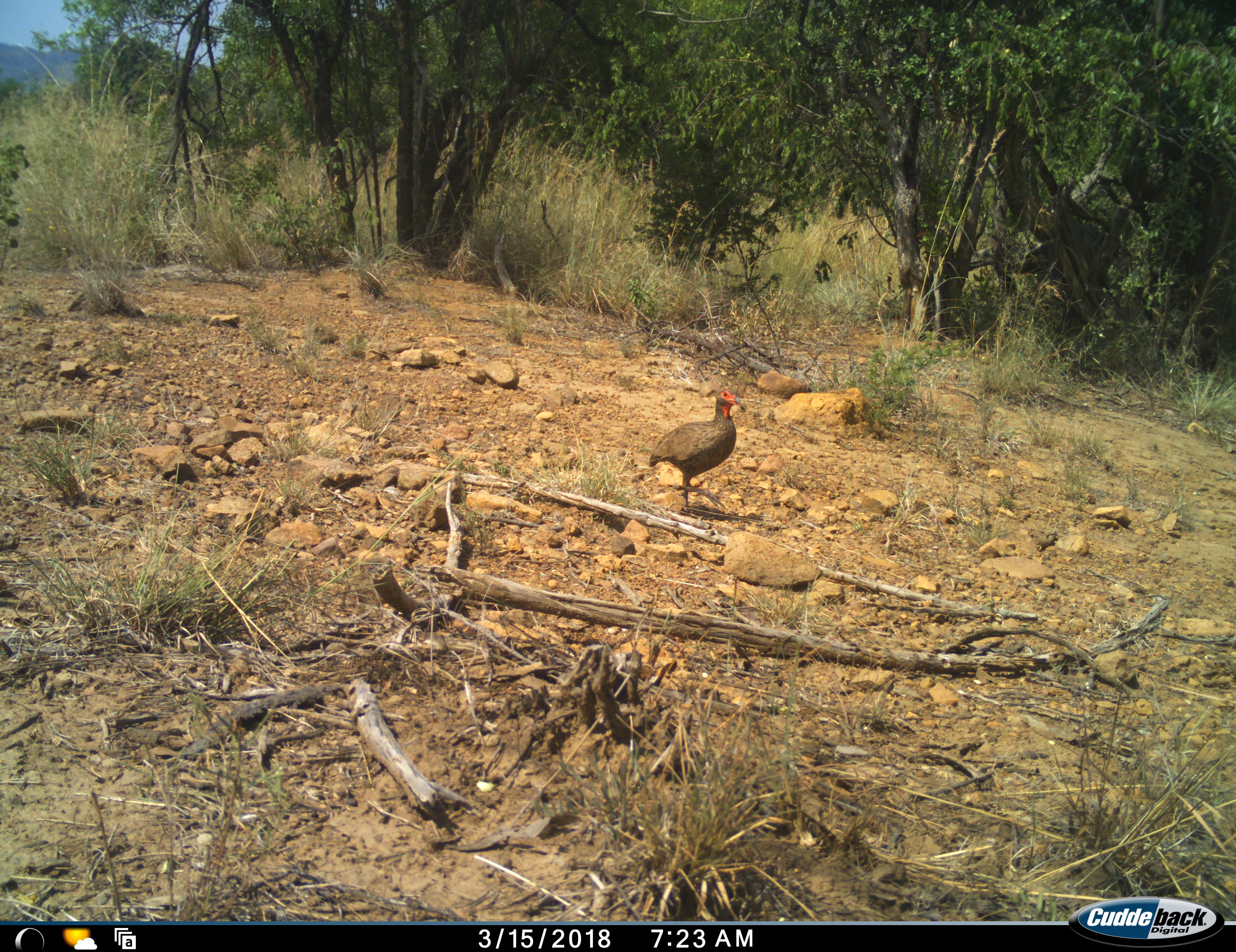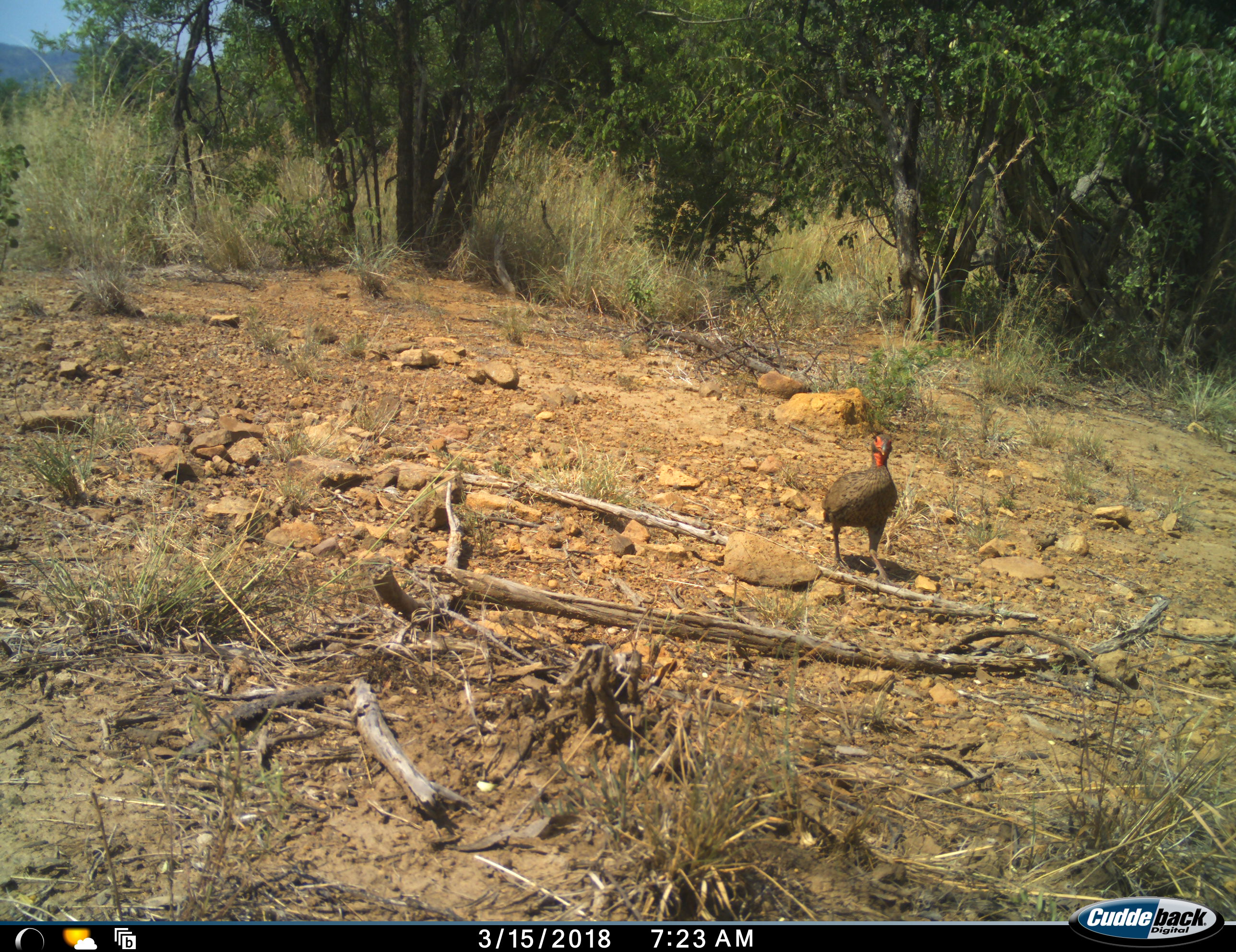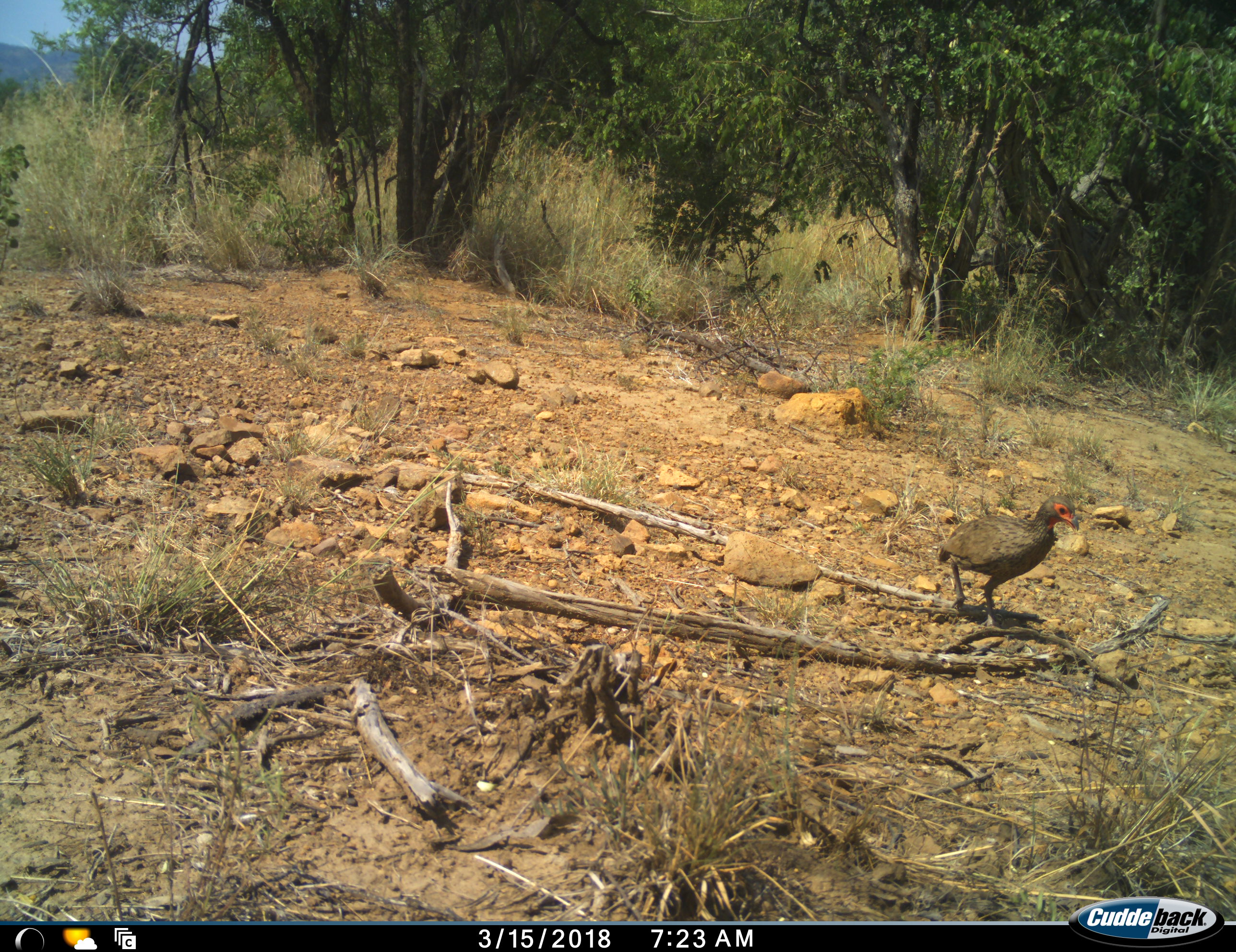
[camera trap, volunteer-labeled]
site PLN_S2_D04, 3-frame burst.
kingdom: Animalia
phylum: Chordata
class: Aves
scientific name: Aves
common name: bird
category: birdother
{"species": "birdother (bird) (Aves)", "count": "1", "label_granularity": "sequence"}